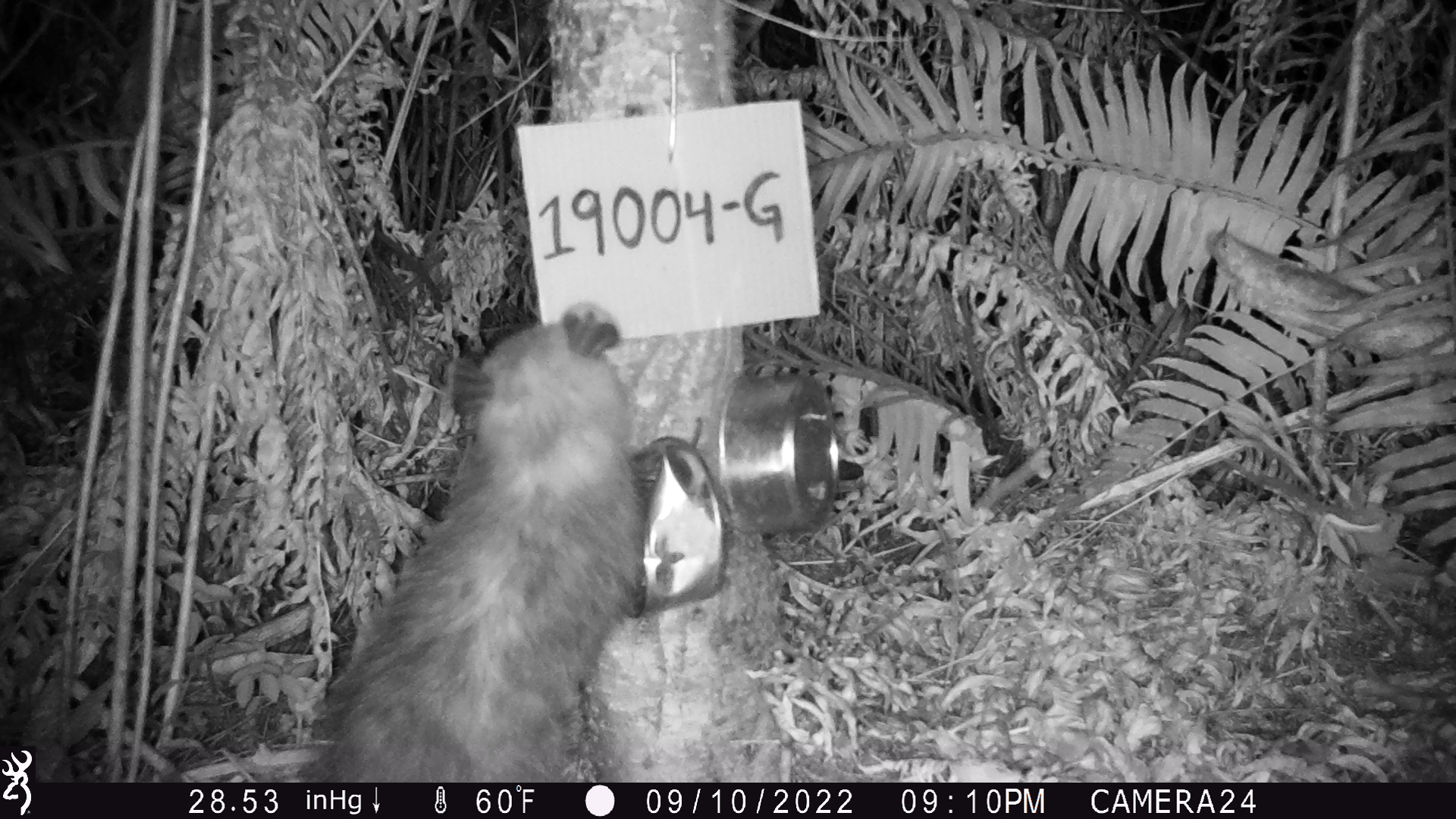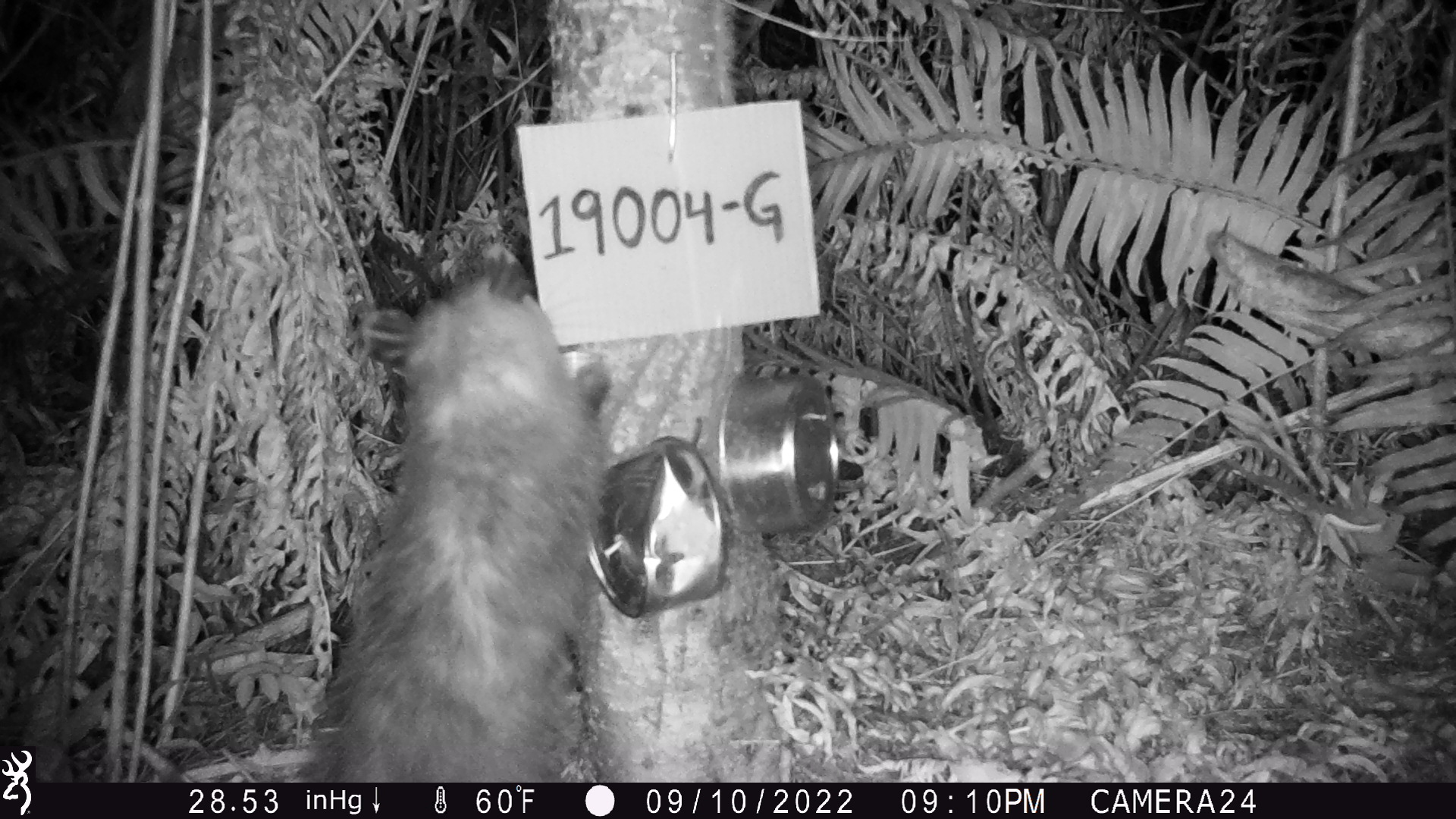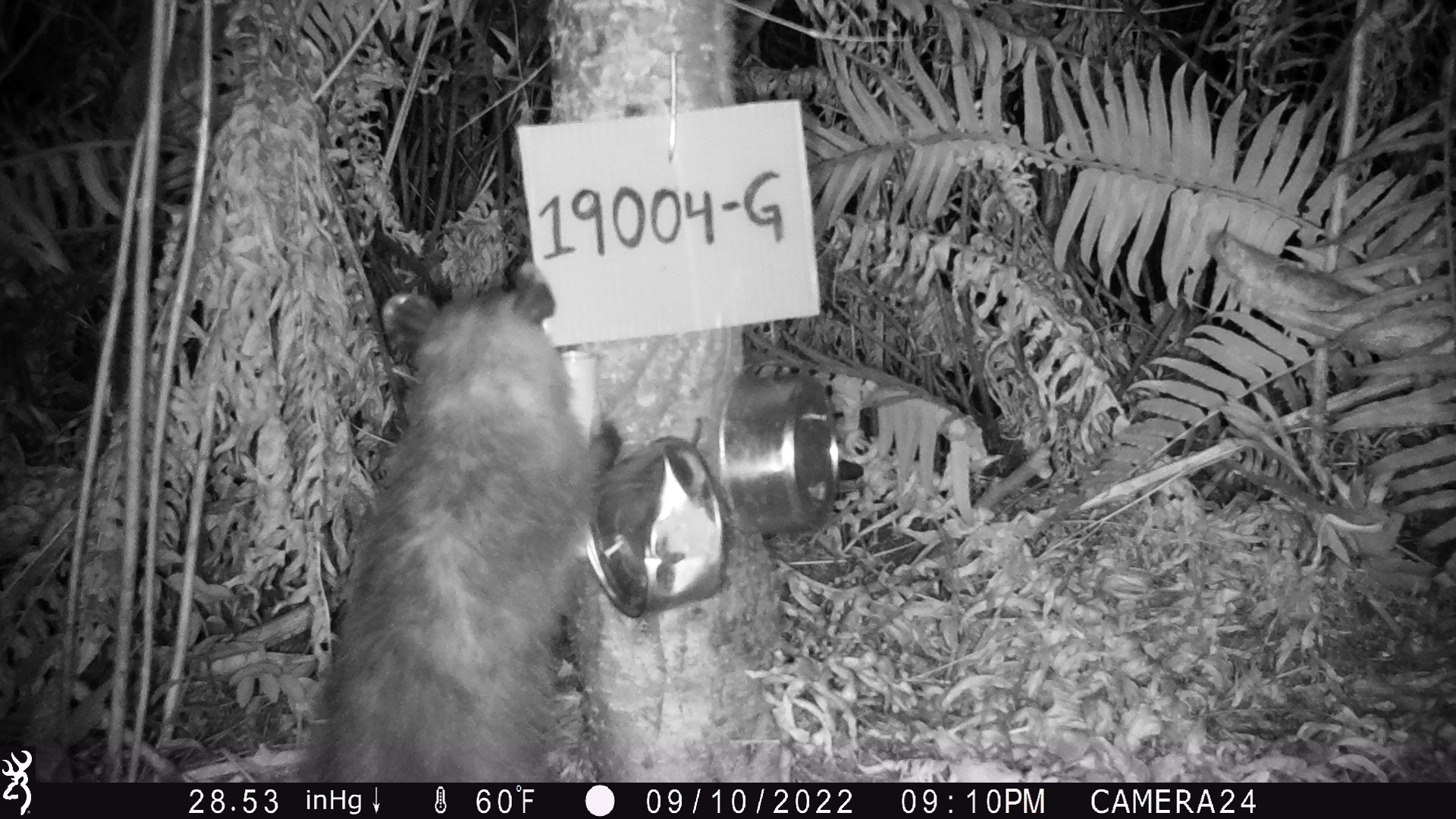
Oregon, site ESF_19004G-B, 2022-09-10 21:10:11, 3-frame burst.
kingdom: Animalia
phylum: Chordata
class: Mammalia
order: Didelphimorphia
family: Didelphidae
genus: Didelphis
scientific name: Didelphis virginiana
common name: virginia opossum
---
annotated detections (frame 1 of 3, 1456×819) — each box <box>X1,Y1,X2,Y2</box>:
virginia opossum: <box>288,285,661,780</box>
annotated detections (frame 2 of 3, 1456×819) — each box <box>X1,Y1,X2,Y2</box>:
virginia opossum: <box>276,231,629,774</box>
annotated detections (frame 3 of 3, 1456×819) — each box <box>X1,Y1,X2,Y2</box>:
virginia opossum: <box>299,232,625,780</box>